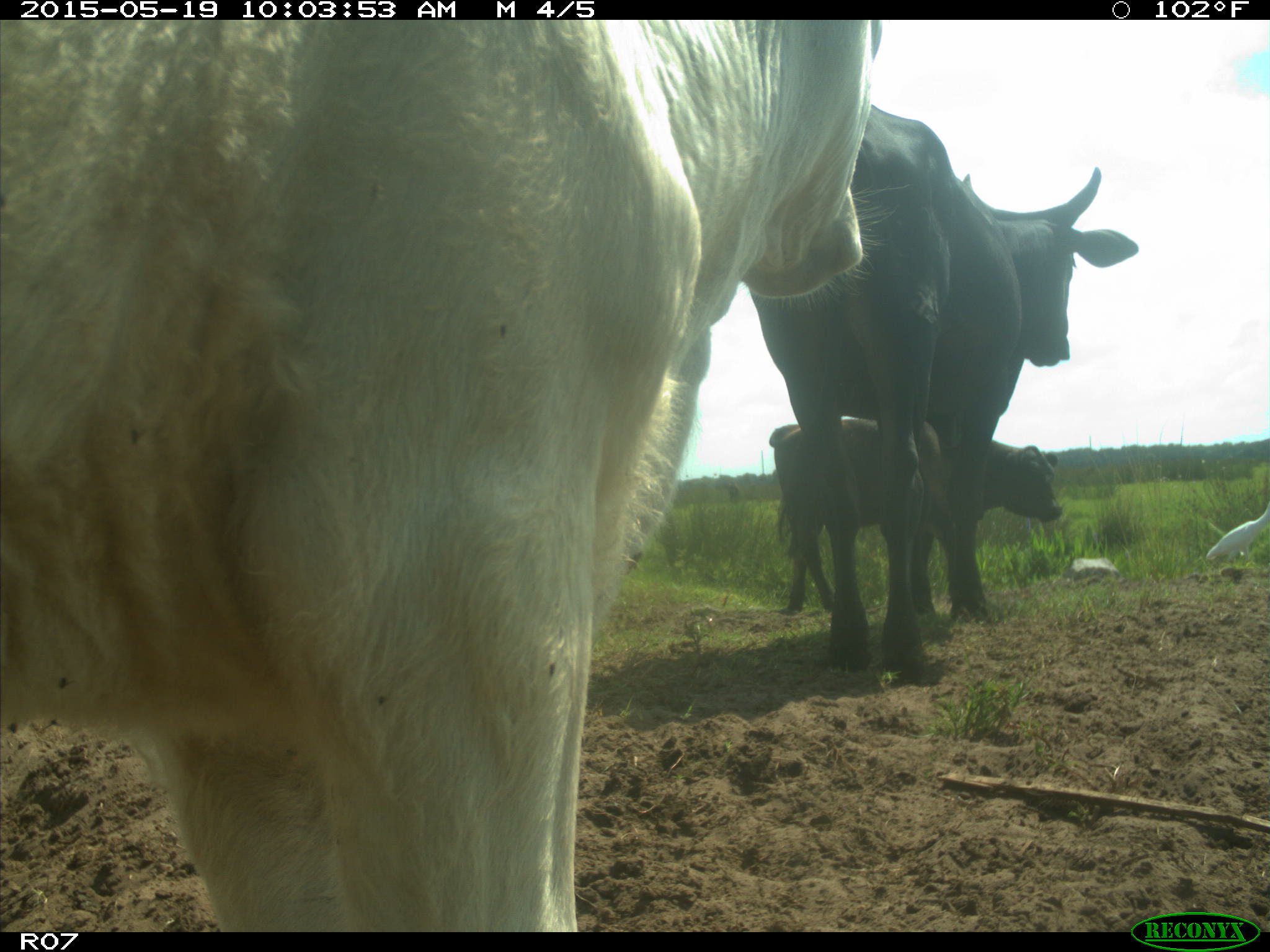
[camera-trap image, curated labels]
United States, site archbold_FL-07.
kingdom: Animalia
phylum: Chordata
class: Mammalia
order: Artiodactyla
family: Bovidae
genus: Bos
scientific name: Bos taurus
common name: domestic cow